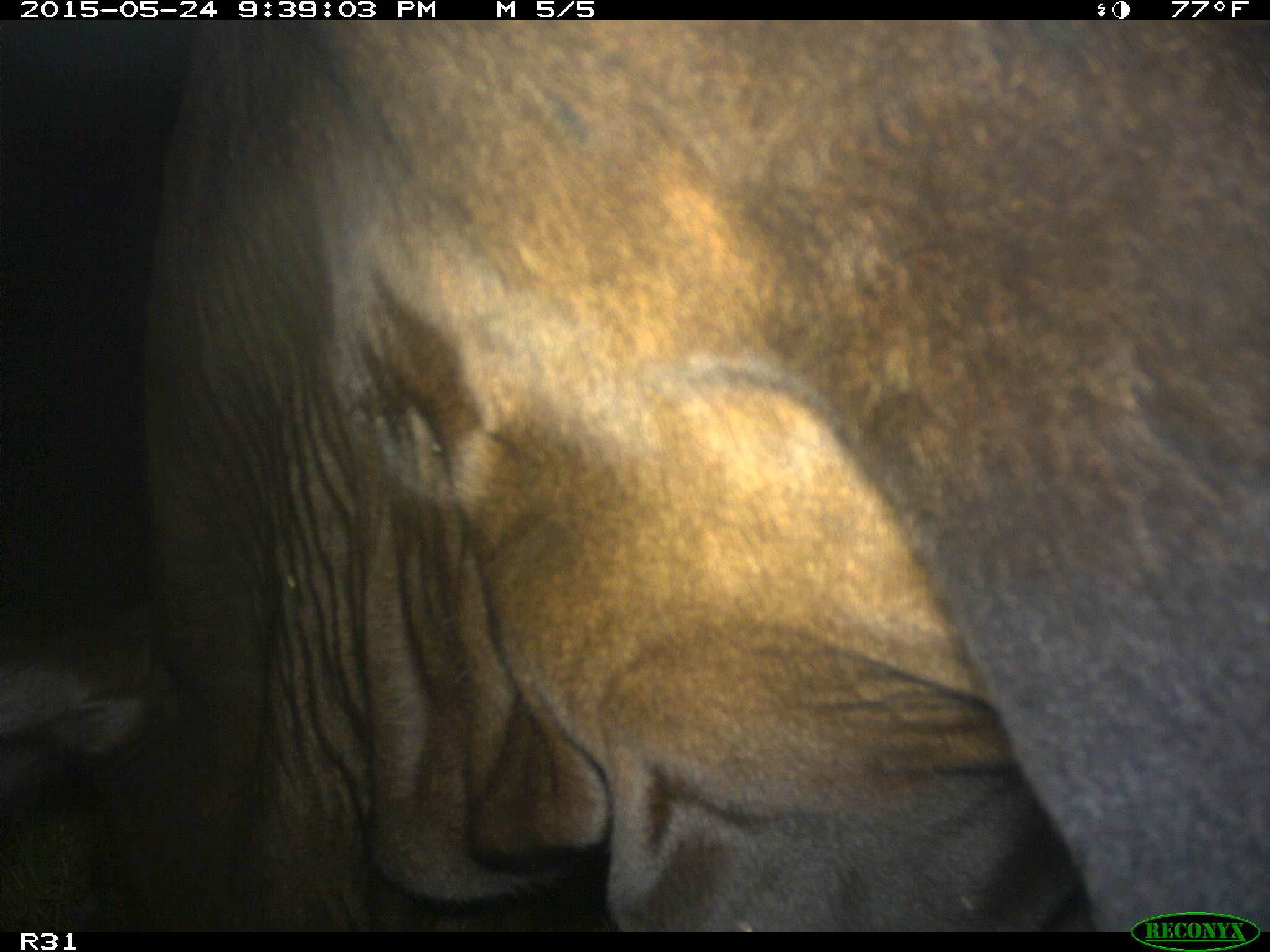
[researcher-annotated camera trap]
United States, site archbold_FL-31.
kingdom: Animalia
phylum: Chordata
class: Mammalia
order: Artiodactyla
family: Bovidae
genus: Bos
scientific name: Bos taurus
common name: domestic cow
Bos taurus (domestic cow).